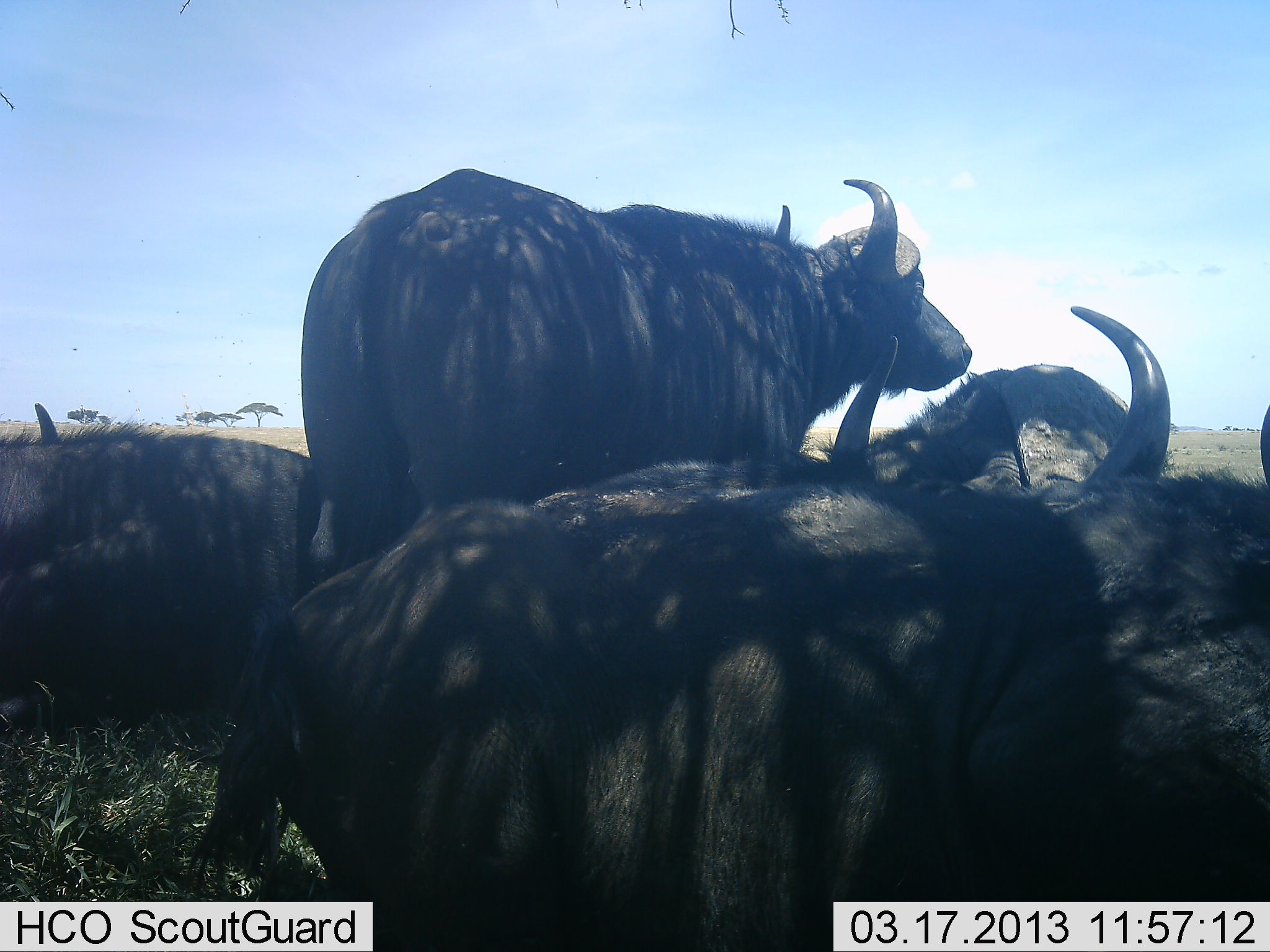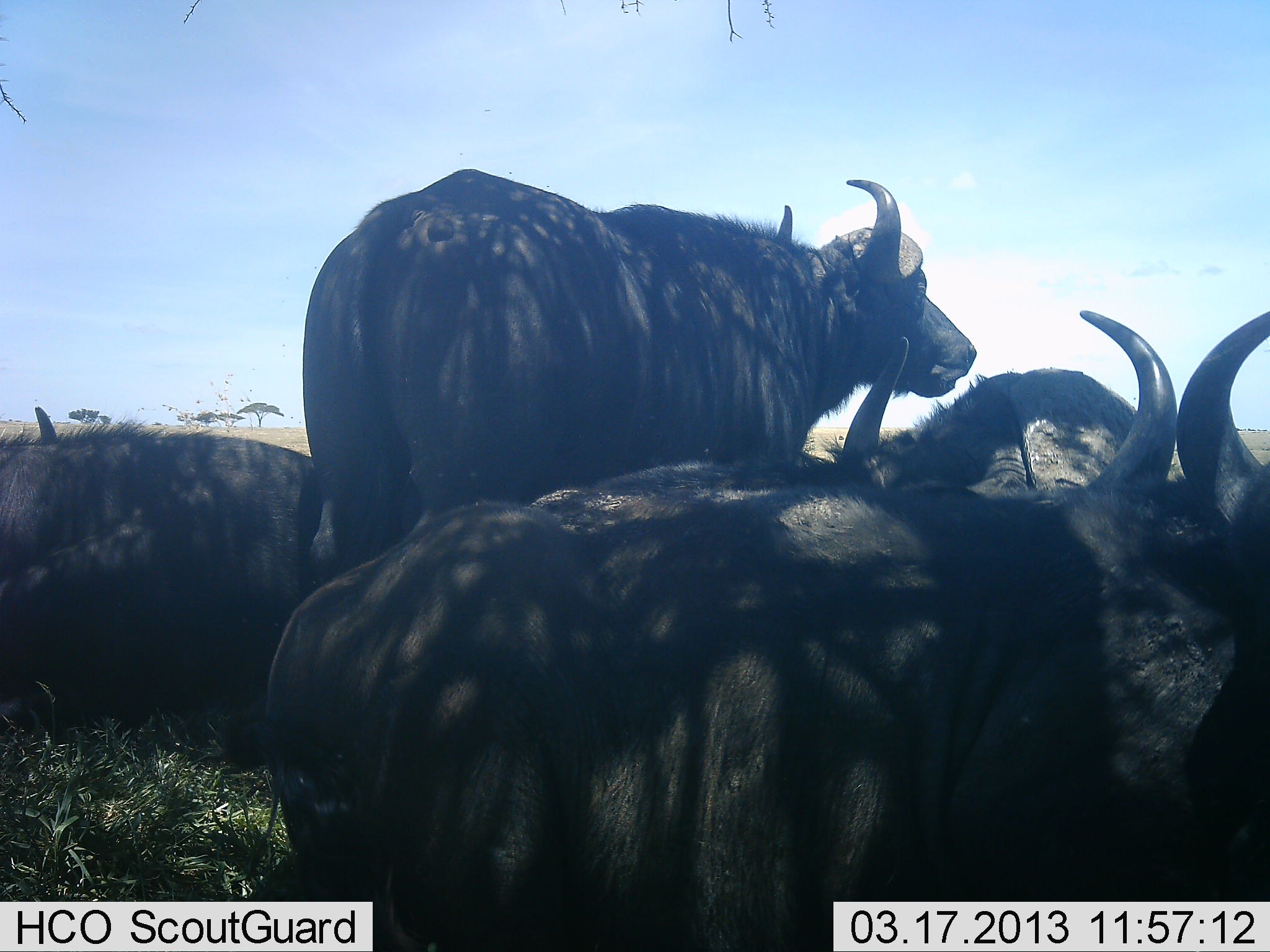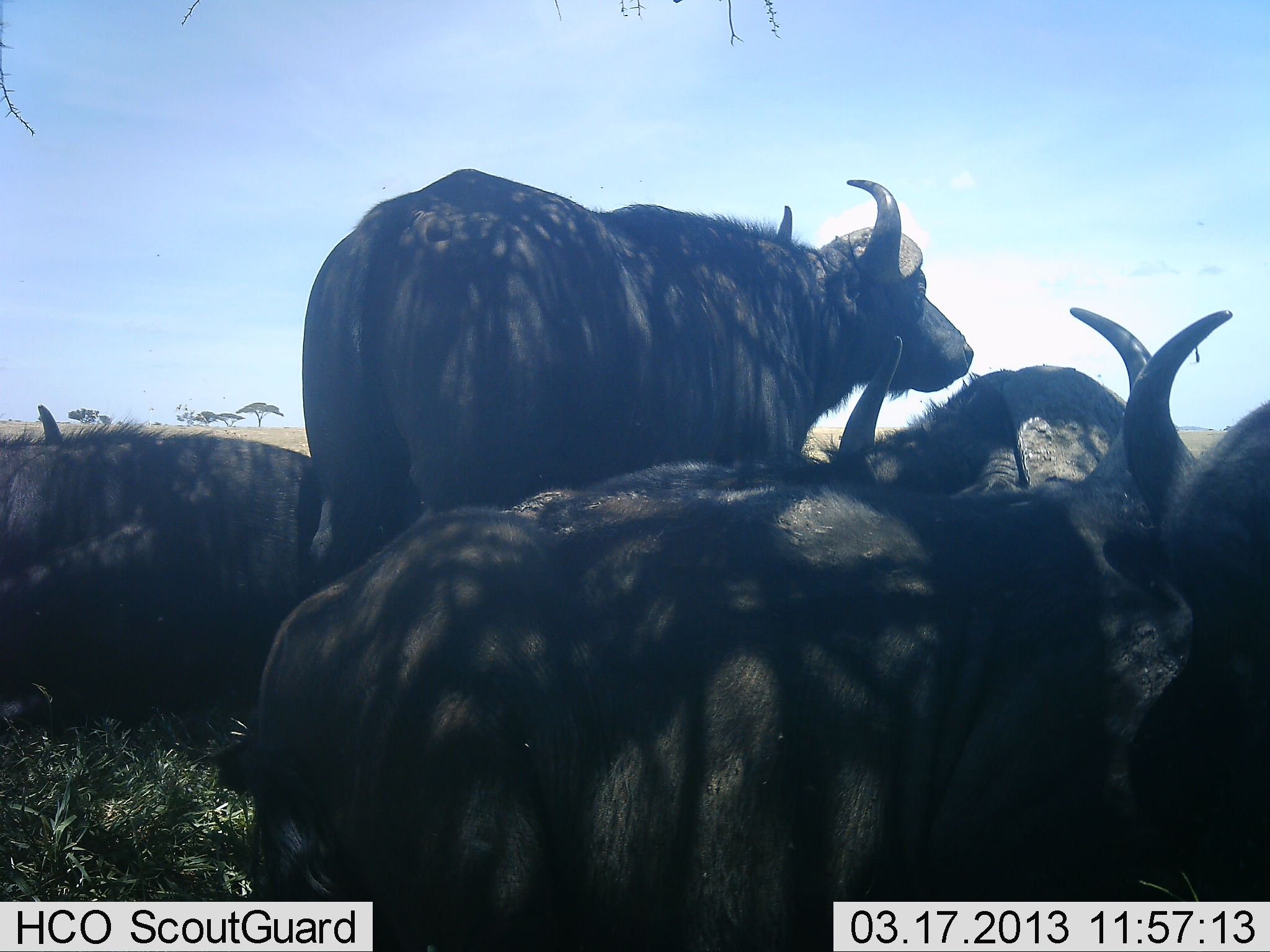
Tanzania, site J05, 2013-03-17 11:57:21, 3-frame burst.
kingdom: Animalia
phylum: Chordata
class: Mammalia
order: Artiodactyla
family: Bovidae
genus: Syncerus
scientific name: Syncerus caffer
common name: cape buffalo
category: buffalo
Buffalo (cape buffalo) (Syncerus caffer), count 4. Behavior (volunteer vote fractions): standing 66%, resting 97%, moving 3%, interacting 6%. Young present (vote fraction): 0%. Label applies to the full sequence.